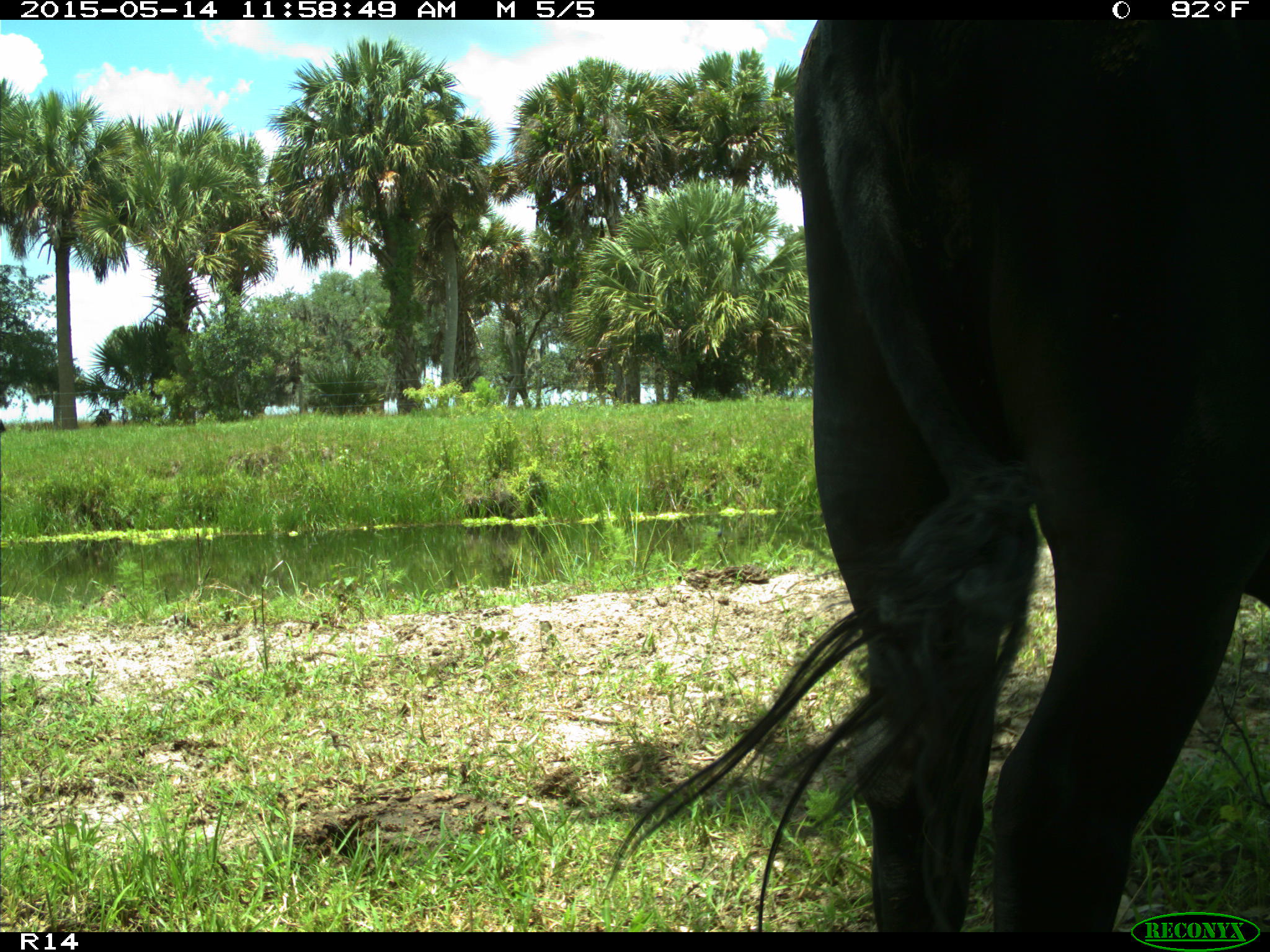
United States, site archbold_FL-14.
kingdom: Animalia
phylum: Chordata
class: Mammalia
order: Artiodactyla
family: Bovidae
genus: Bos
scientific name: Bos taurus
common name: domestic cow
Bos taurus (domestic cow).